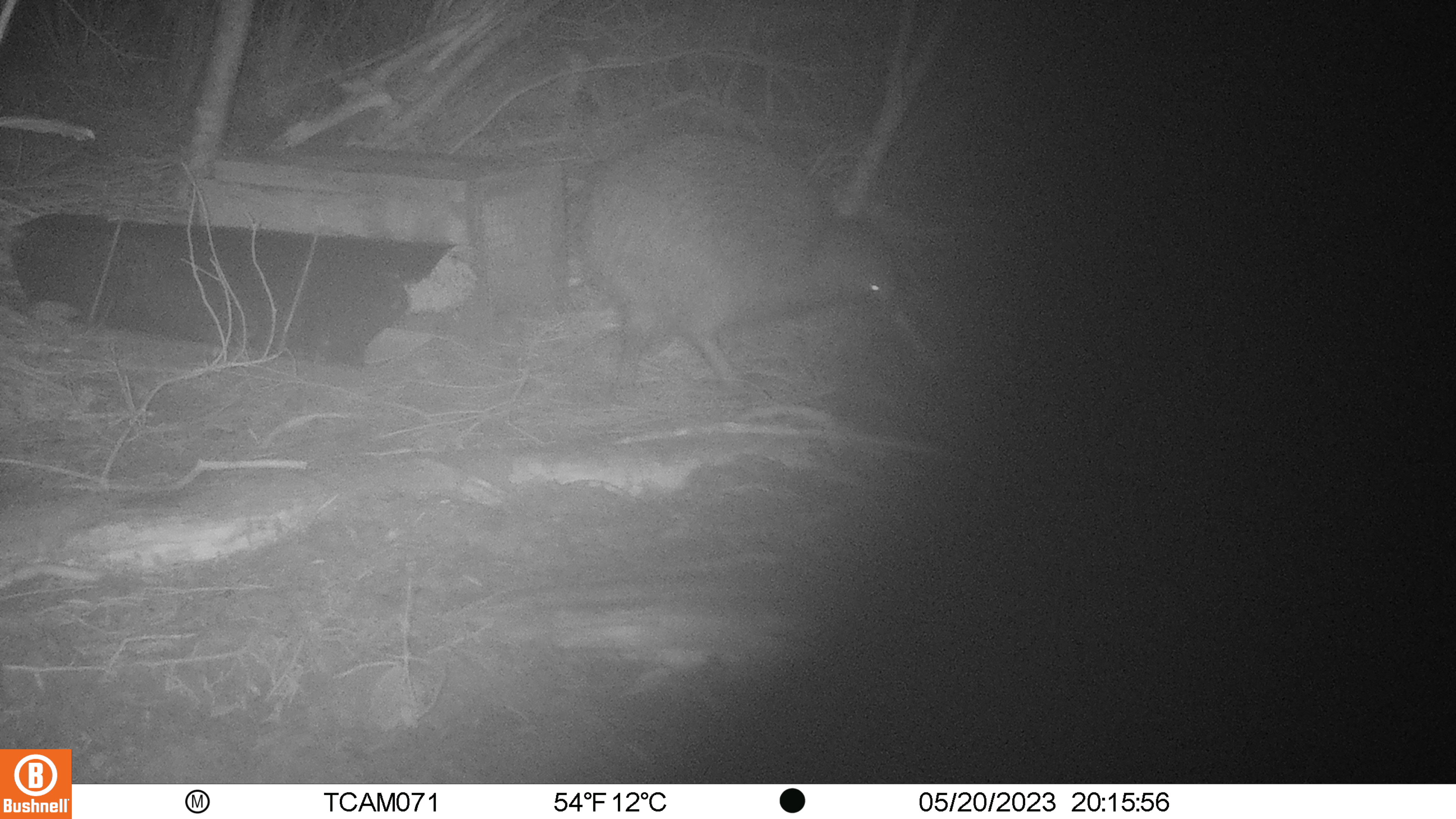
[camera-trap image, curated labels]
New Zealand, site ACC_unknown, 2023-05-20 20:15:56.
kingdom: Animalia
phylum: Chordata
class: Aves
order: Apterygiformes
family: Apterygidae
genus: Apteryx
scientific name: Apteryx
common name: kiwi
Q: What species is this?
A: Kiwi (Apteryx).